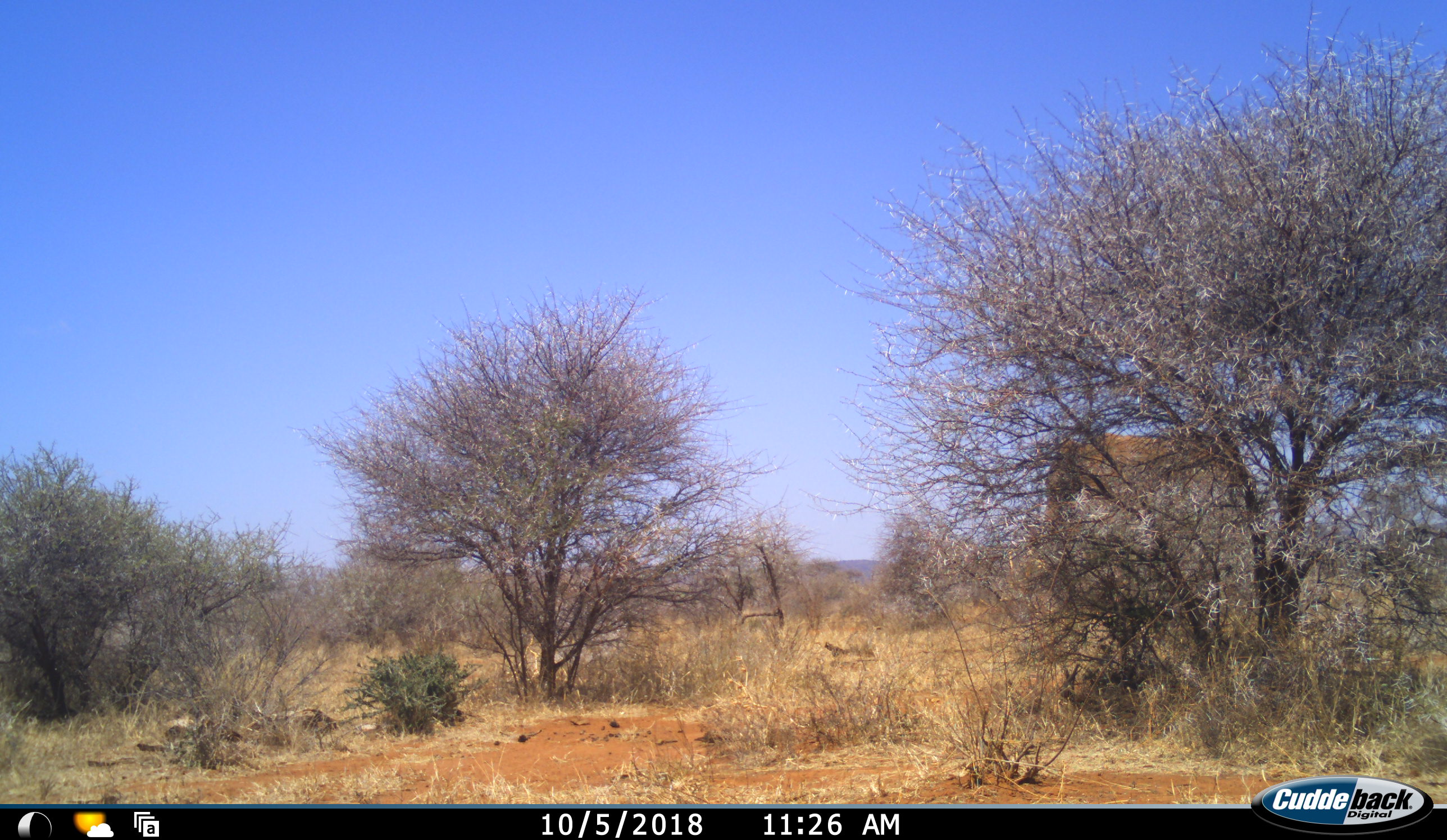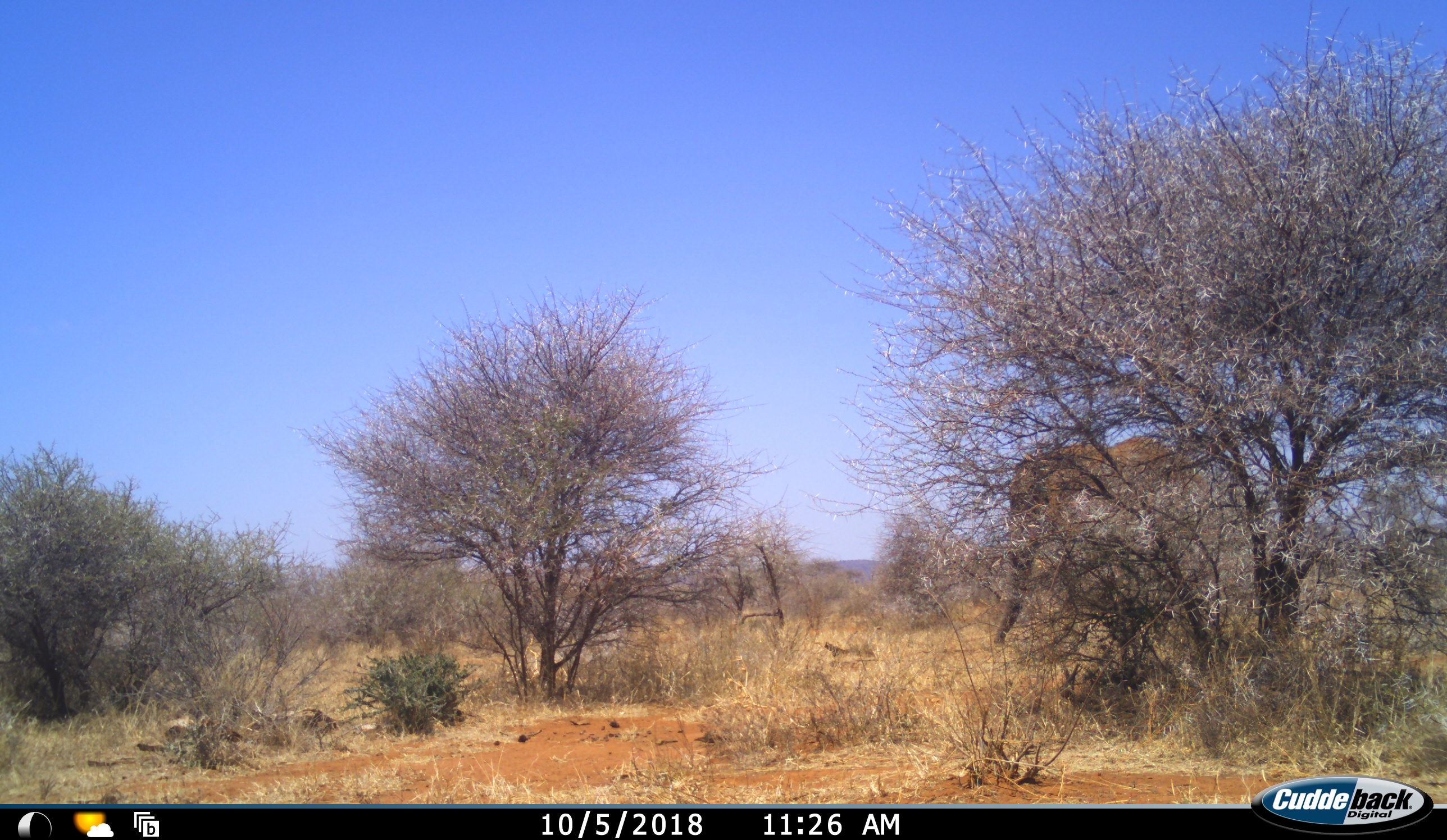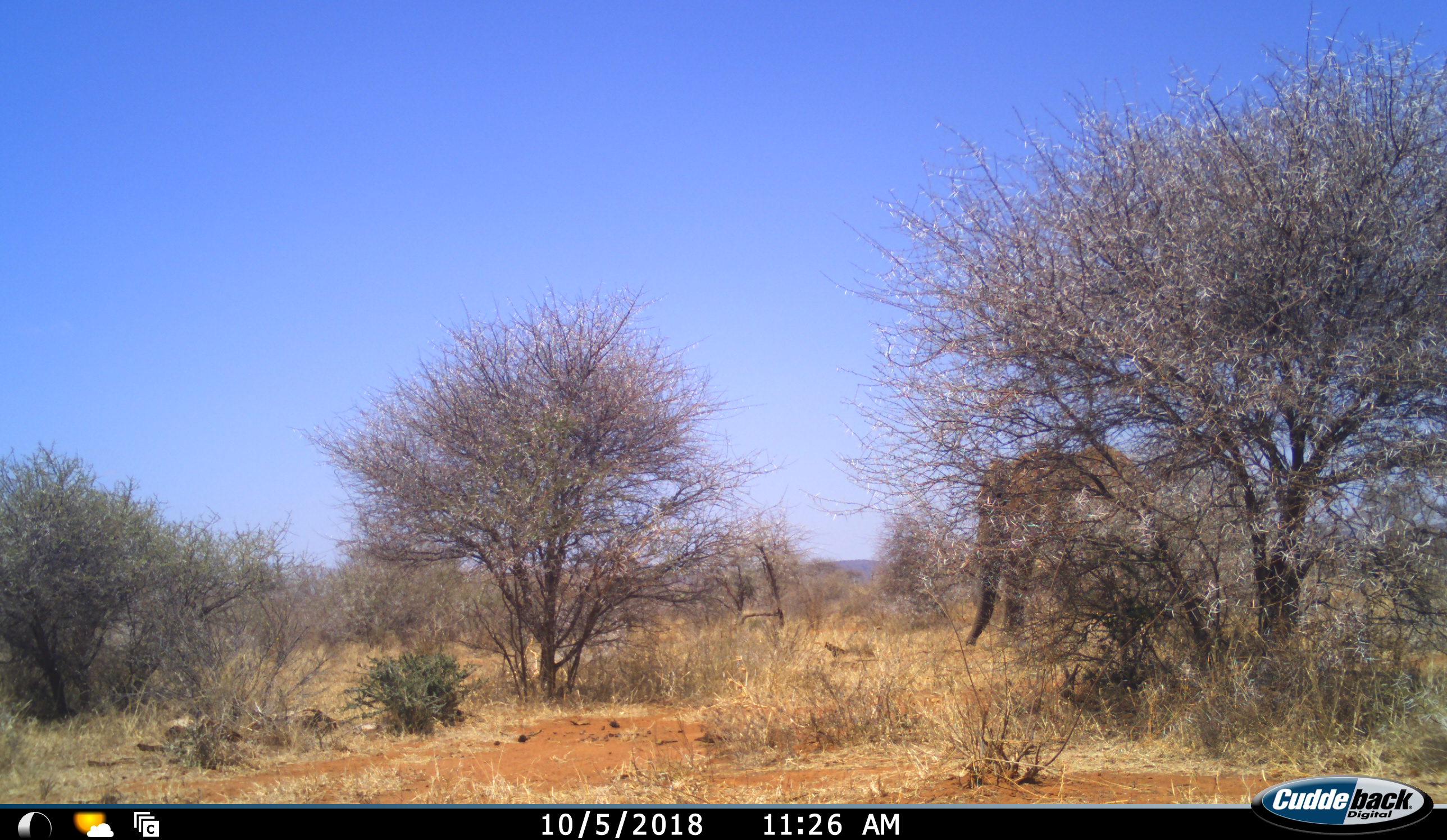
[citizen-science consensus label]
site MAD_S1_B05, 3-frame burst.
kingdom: Animalia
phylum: Chordata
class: Mammalia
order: Proboscidea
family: Elephantidae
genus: Loxodonta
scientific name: Loxodonta africana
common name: african bush elephant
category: elephant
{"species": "elephant (african bush elephant) (Loxodonta africana)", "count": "1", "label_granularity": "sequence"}